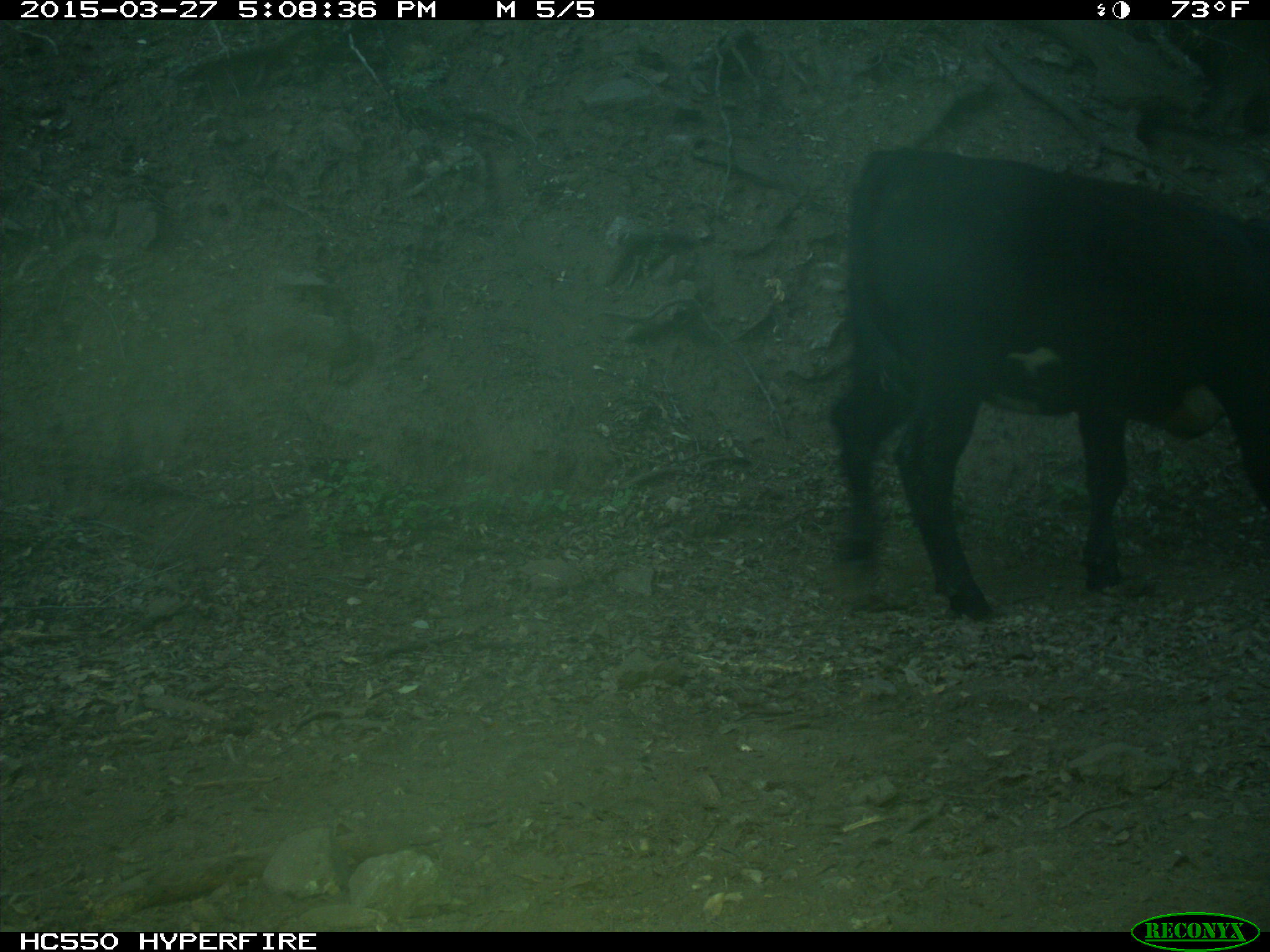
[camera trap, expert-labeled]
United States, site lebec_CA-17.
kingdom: Animalia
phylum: Chordata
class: Mammalia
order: Artiodactyla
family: Bovidae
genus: Bos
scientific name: Bos taurus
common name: domestic cow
Bos taurus (domestic cow).